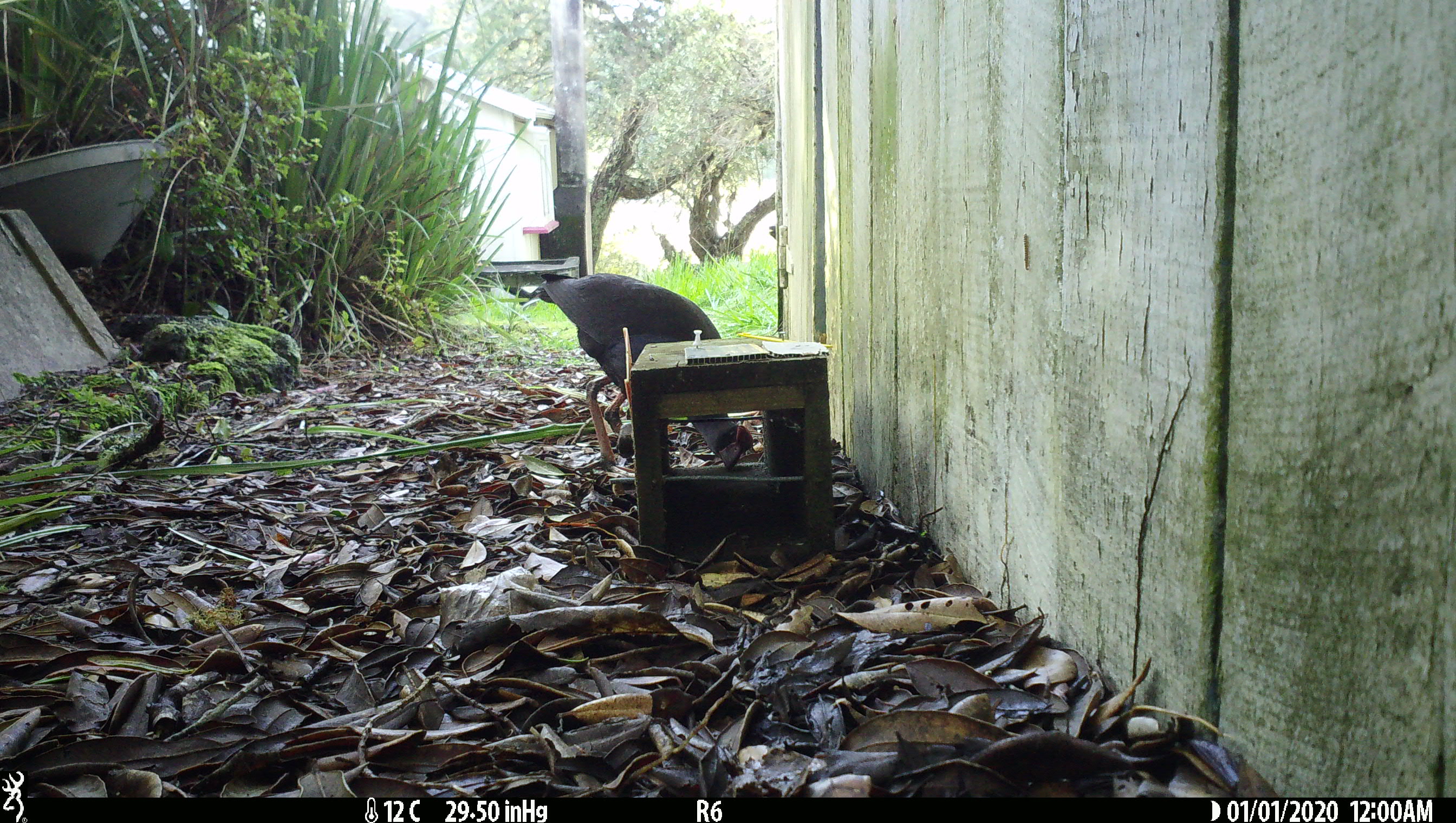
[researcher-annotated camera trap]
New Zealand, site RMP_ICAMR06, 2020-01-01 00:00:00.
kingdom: Animalia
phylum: Chordata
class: Aves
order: Gruiformes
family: Rallidae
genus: Porphyrio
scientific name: Porphyrio melanotus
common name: australasian swamphen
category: pukeko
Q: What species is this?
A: Pukeko (australasian swamphen) (Porphyrio melanotus).